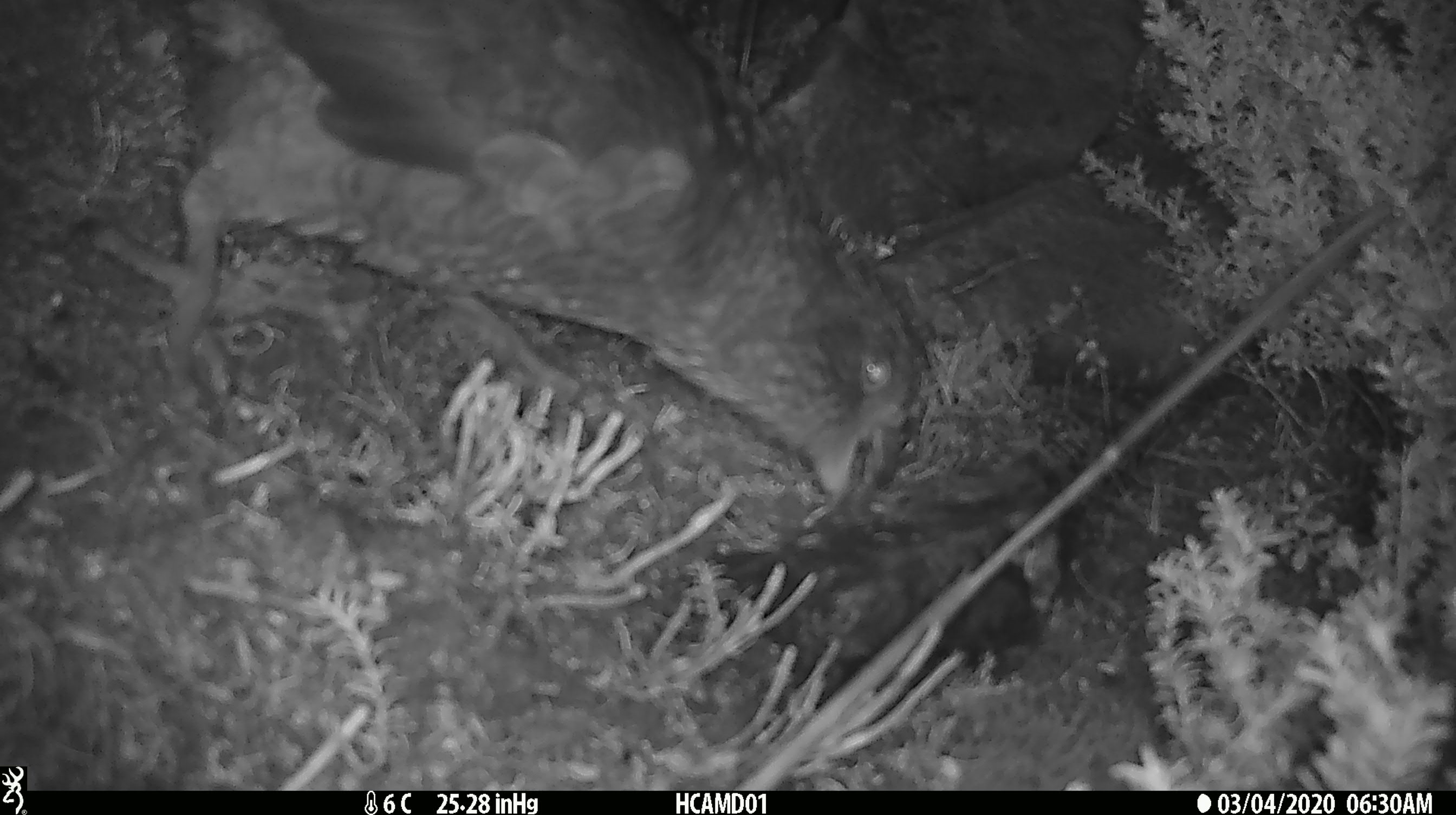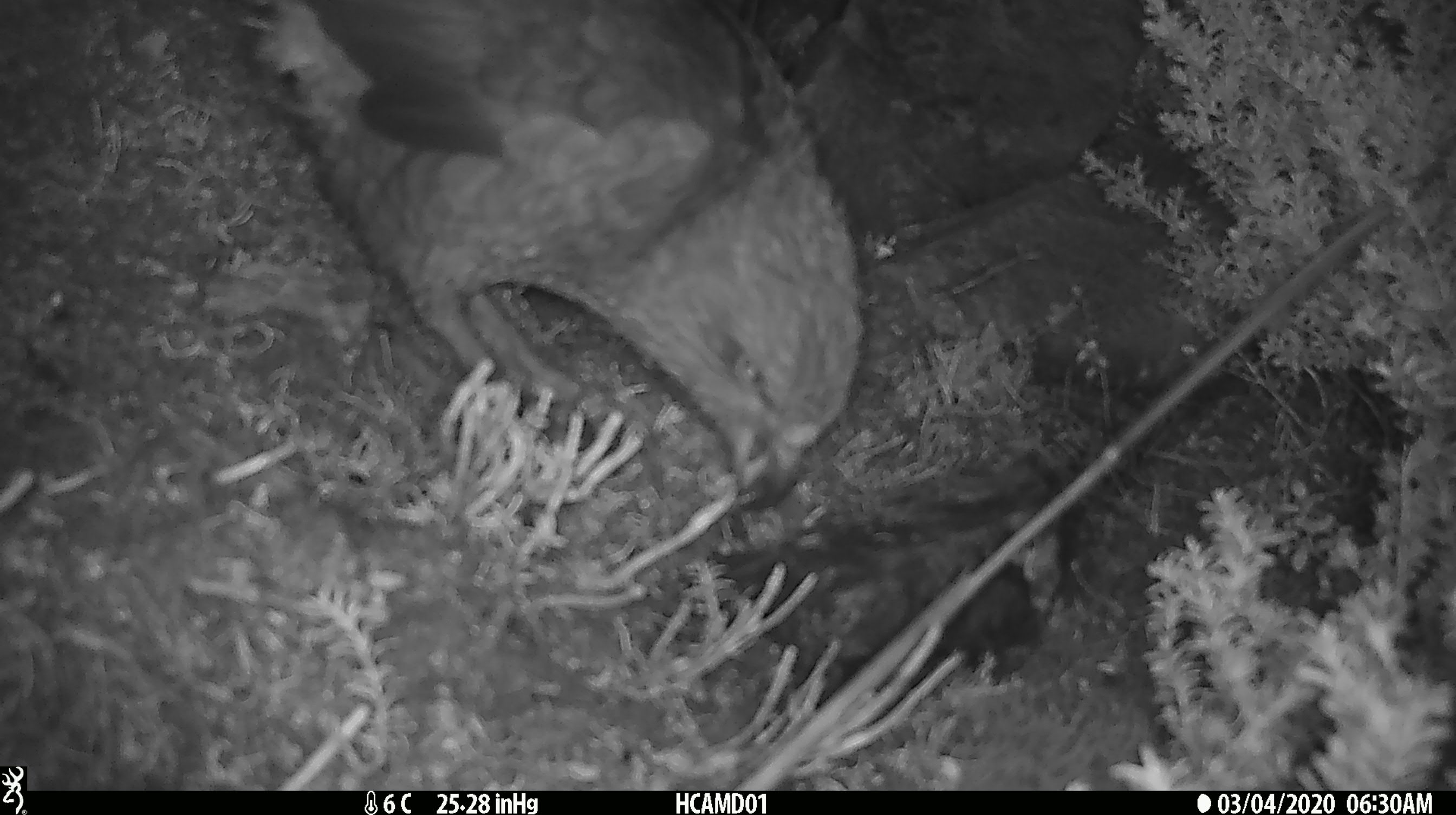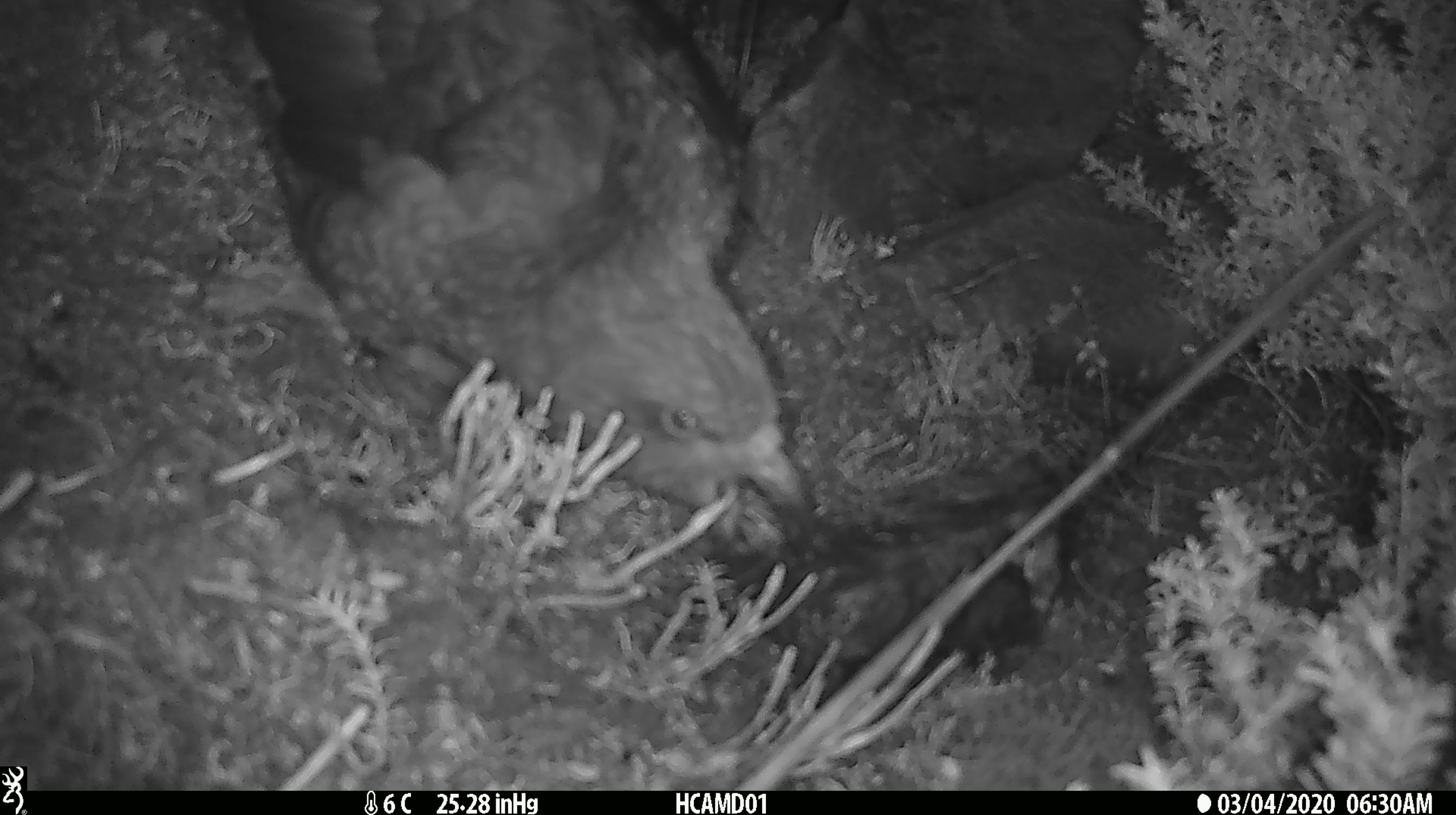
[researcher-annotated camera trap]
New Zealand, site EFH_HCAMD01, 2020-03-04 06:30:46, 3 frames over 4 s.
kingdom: Animalia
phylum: Chordata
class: Aves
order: Psittaciformes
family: Strigopidae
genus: Nestor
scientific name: Nestor notabilis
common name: kea